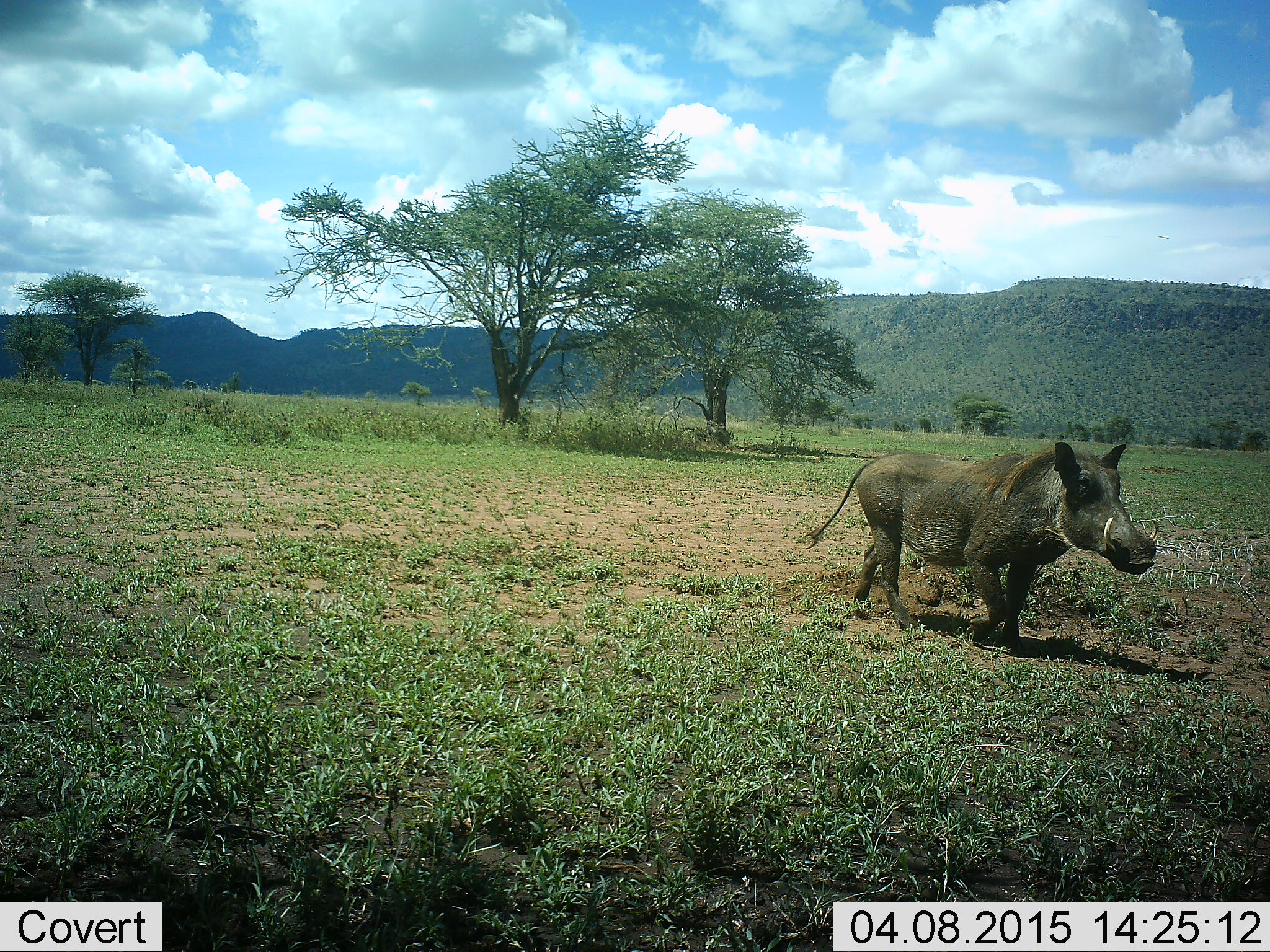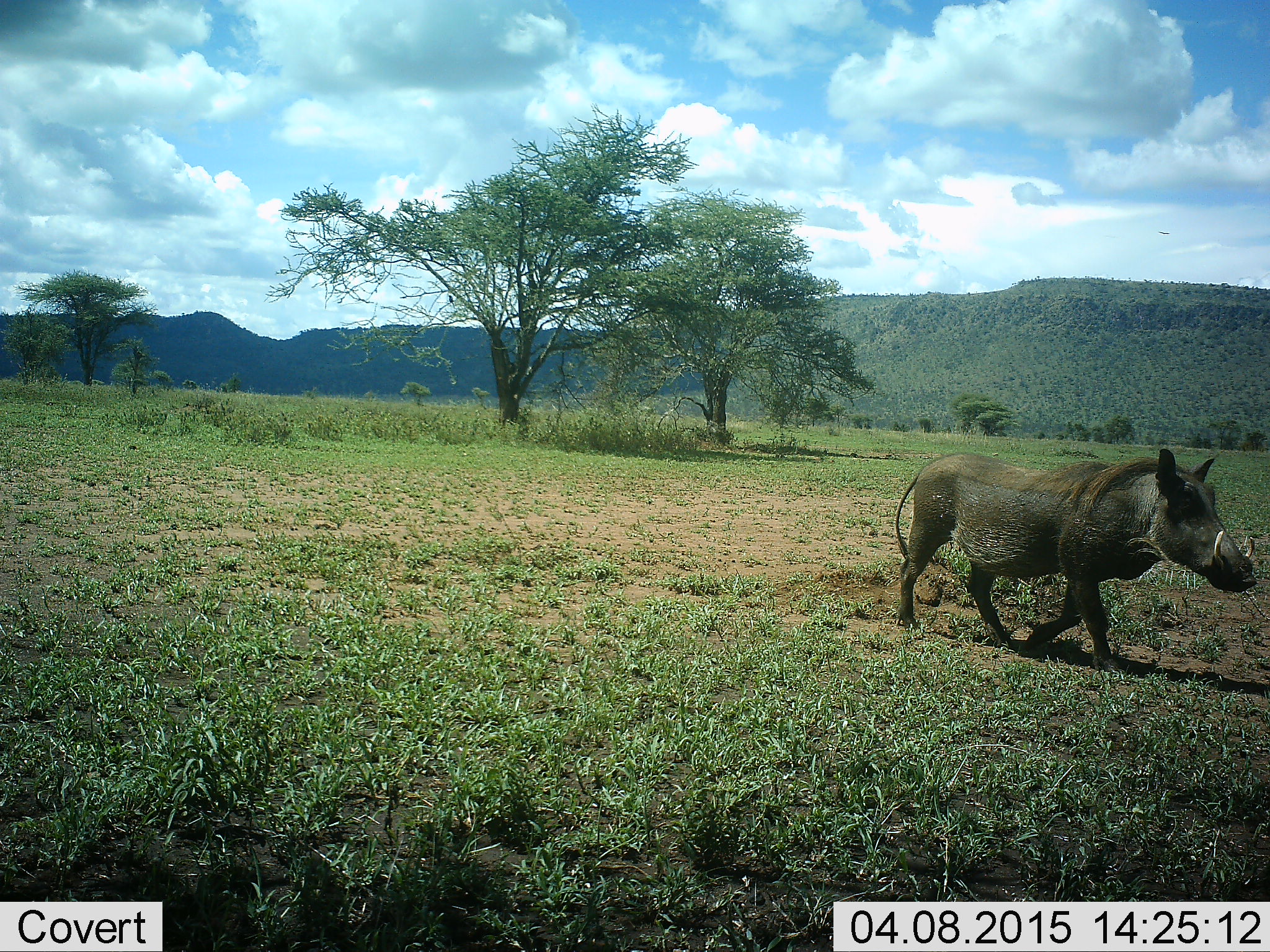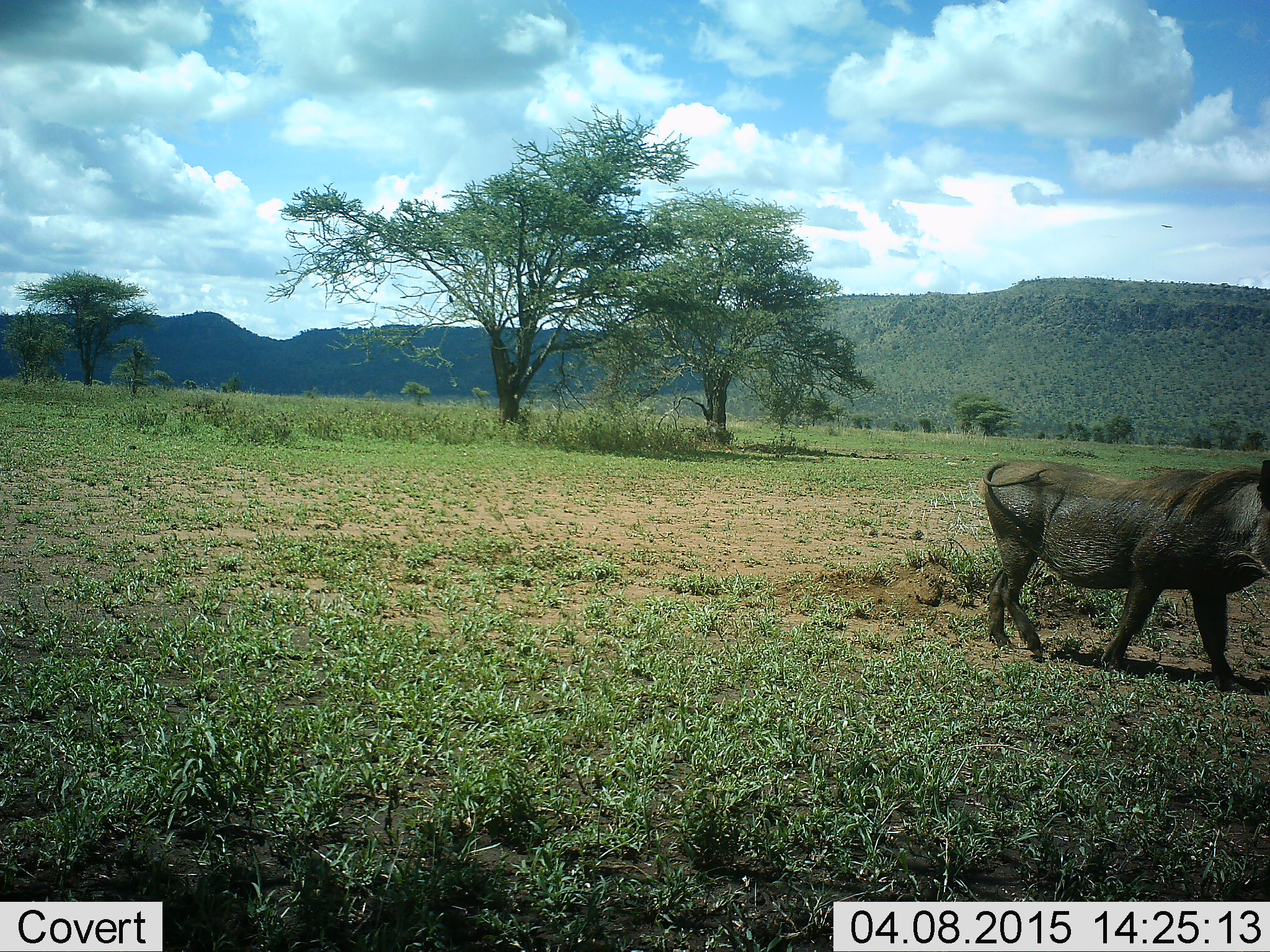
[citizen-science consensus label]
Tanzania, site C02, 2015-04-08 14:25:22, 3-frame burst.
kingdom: Animalia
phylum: Chordata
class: Mammalia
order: Artiodactyla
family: Suidae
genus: Phacochoerus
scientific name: Phacochoerus africanus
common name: warthog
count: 1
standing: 0%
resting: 0%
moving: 100%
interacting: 0%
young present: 0%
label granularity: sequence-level